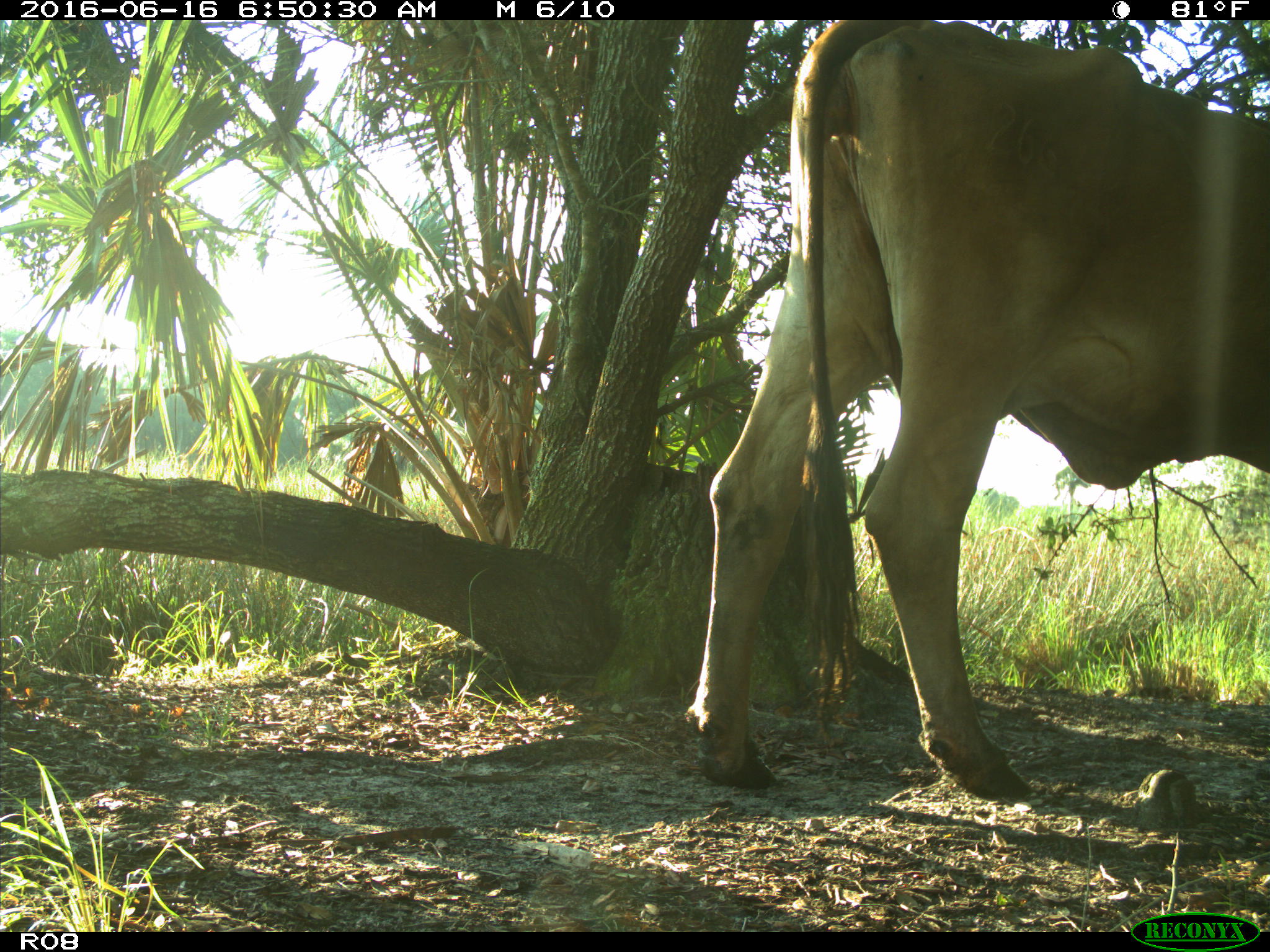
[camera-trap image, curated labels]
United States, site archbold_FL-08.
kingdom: Animalia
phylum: Chordata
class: Mammalia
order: Artiodactyla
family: Bovidae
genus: Bos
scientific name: Bos taurus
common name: domestic cow